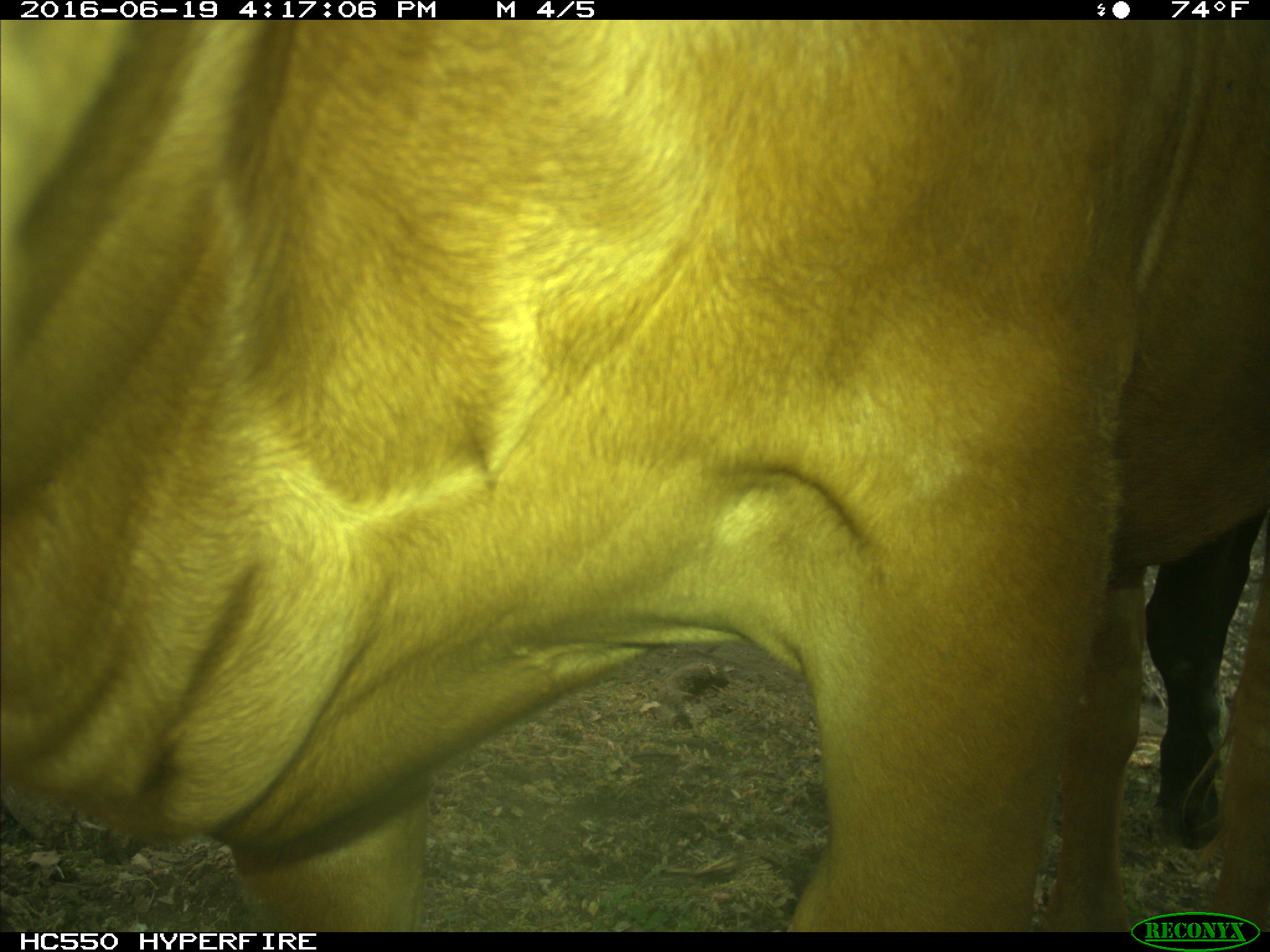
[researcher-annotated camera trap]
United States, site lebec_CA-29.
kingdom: Animalia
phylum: Chordata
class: Mammalia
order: Artiodactyla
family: Bovidae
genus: Bos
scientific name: Bos taurus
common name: domestic cow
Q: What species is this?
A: Bos taurus (domestic cow).